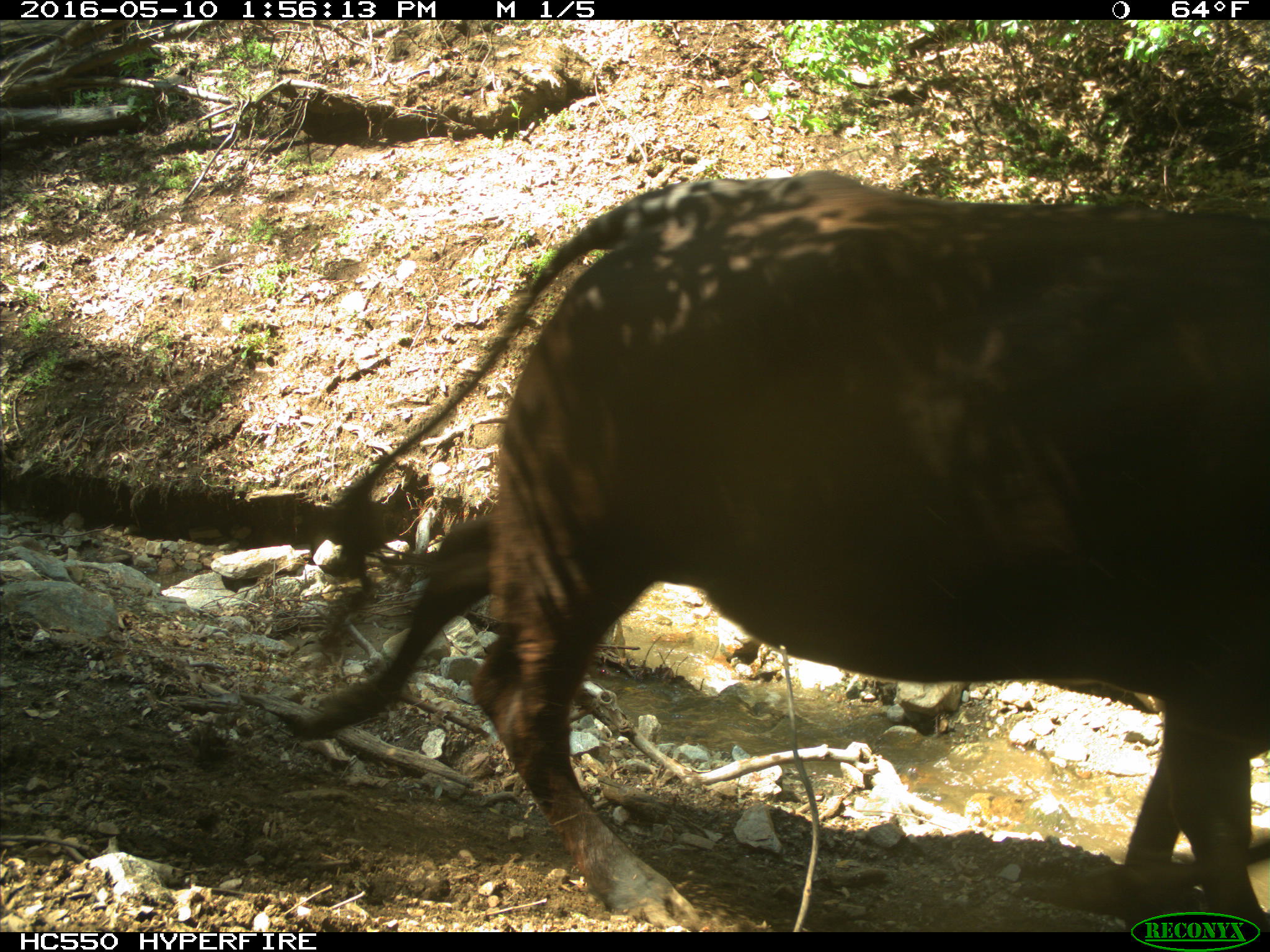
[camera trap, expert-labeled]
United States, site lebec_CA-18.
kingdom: Animalia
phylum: Chordata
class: Mammalia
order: Artiodactyla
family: Bovidae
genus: Bos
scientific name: Bos taurus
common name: domestic cow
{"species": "Bos taurus (domestic cow)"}